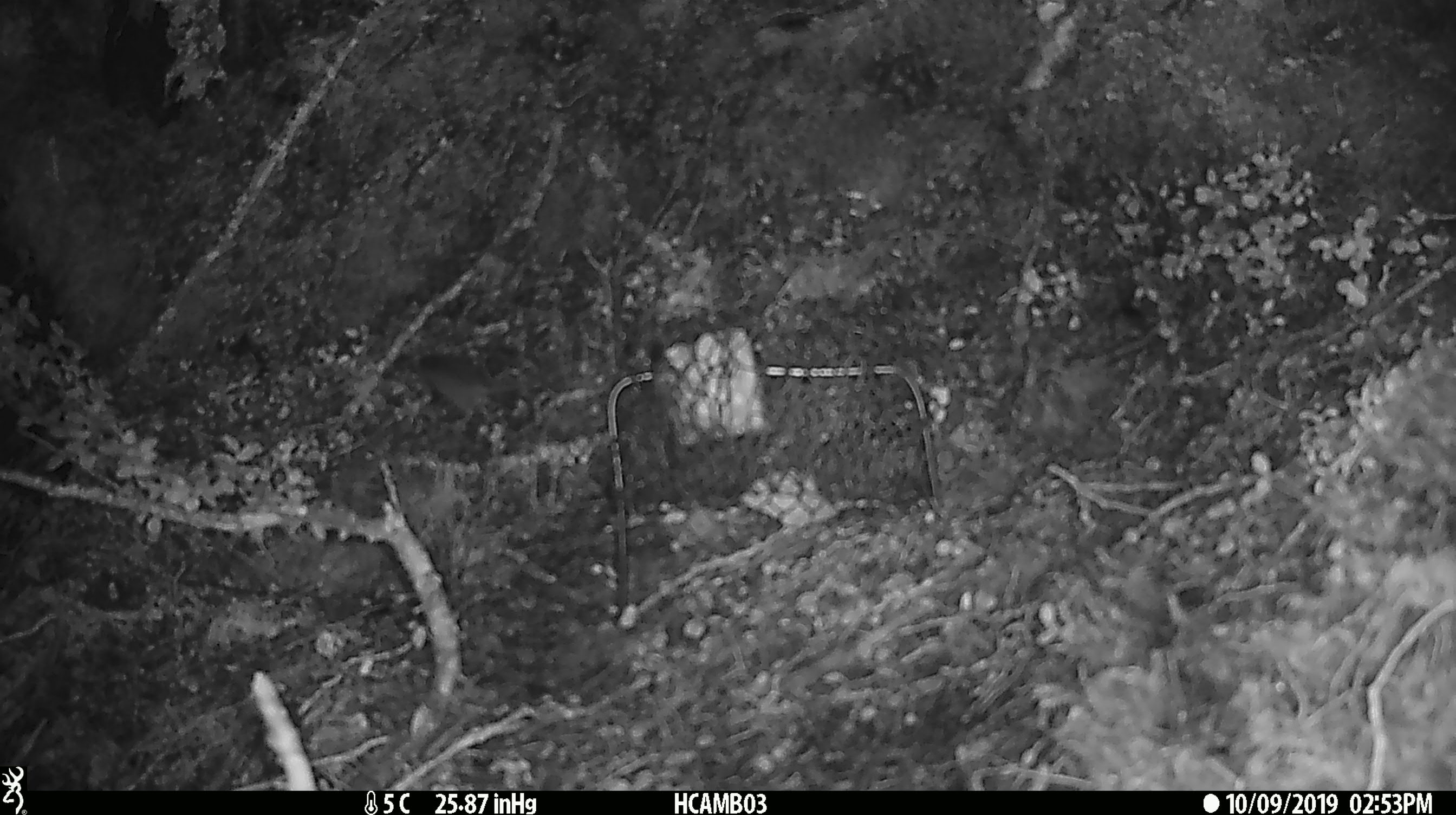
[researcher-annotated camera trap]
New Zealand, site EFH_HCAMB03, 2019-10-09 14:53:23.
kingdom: Animalia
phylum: Chordata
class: Mammalia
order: Rodentia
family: Muridae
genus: Mus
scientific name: Mus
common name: mouse